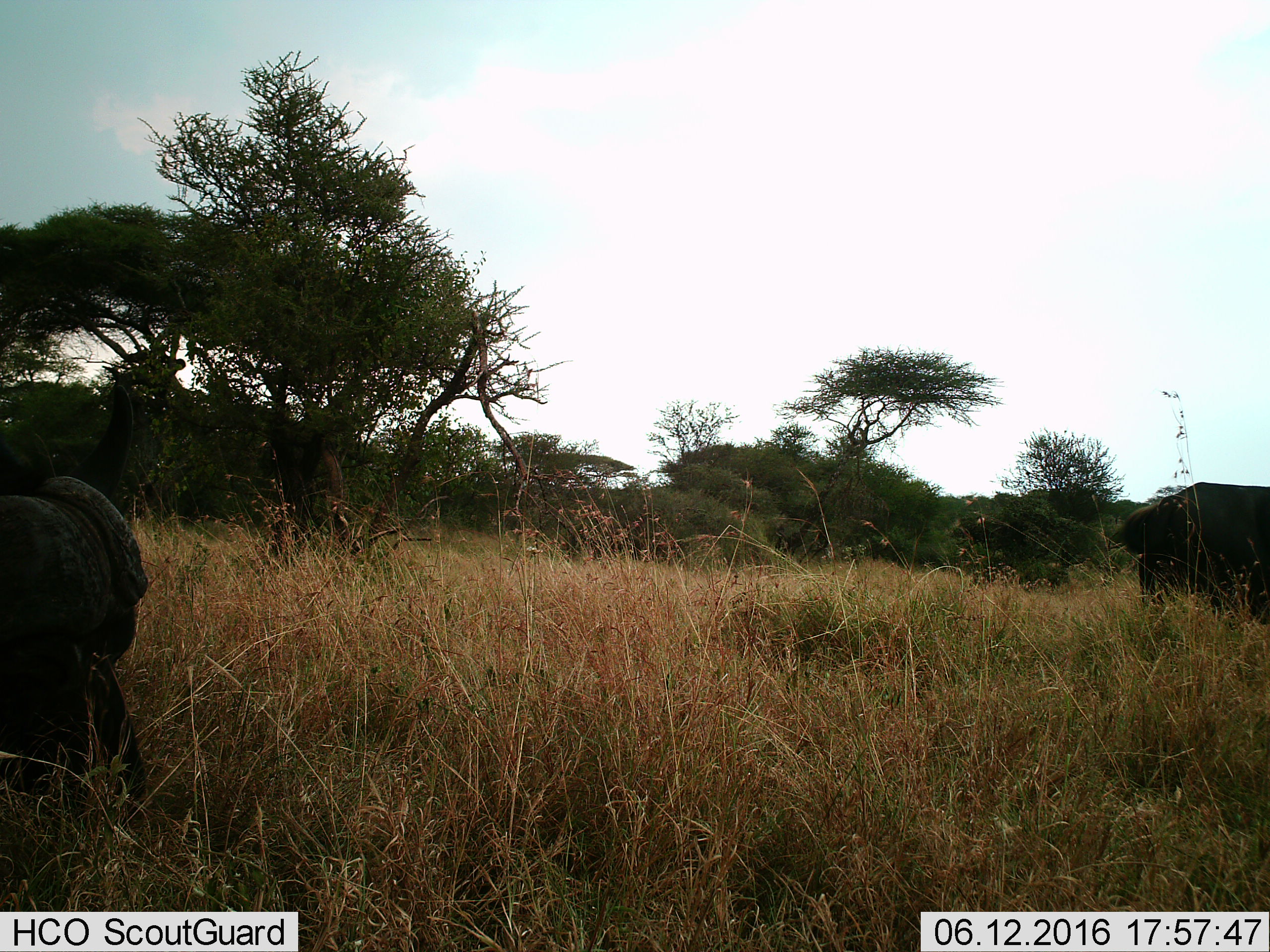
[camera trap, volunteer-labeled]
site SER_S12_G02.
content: unidentified animal